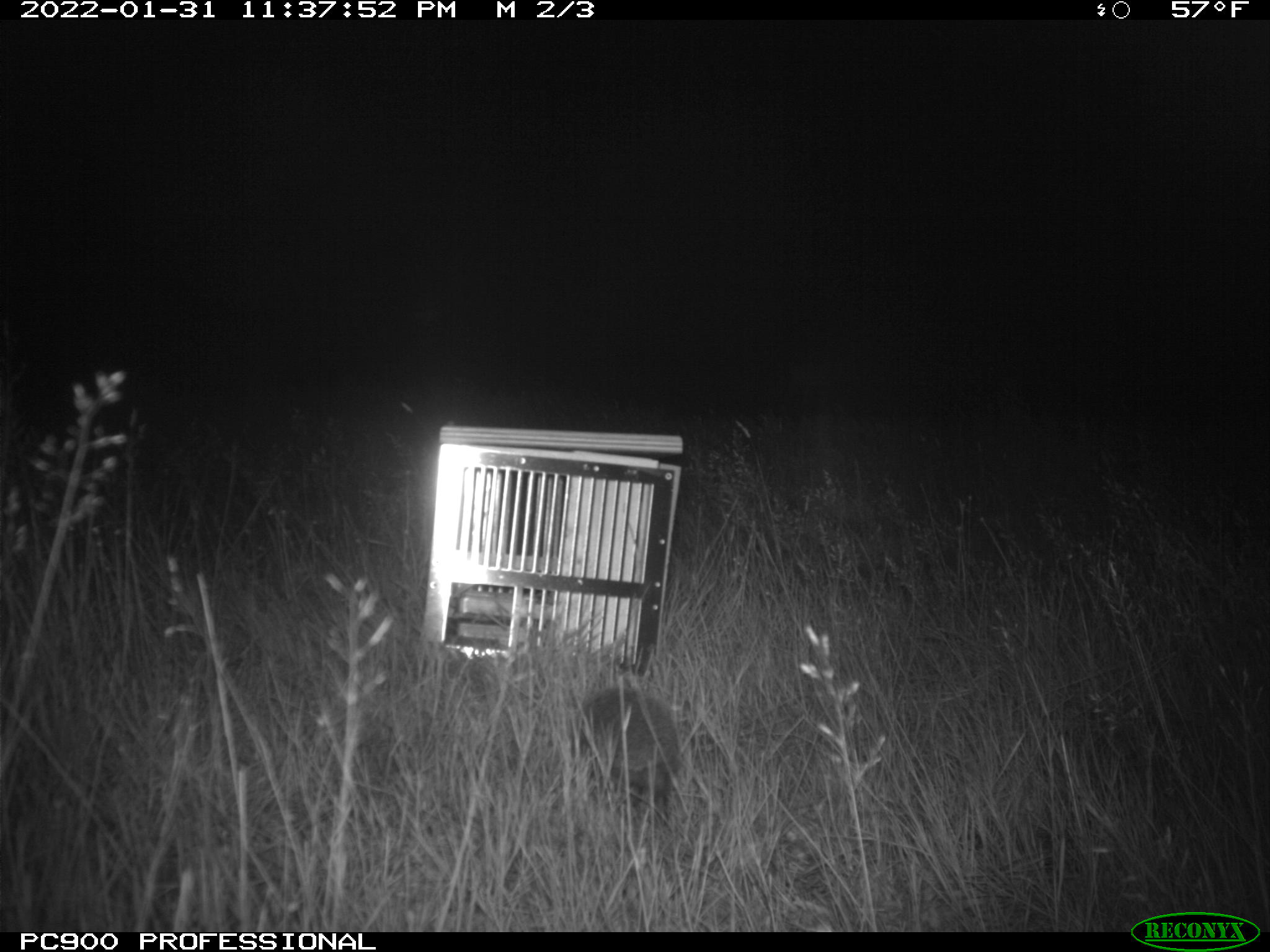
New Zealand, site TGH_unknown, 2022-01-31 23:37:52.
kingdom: Animalia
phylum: Chordata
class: Mammalia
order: Eulipotyphla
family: Erinaceidae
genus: Erinaceus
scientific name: Erinaceus europaeus europaeus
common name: european hedgehog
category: hedgehog